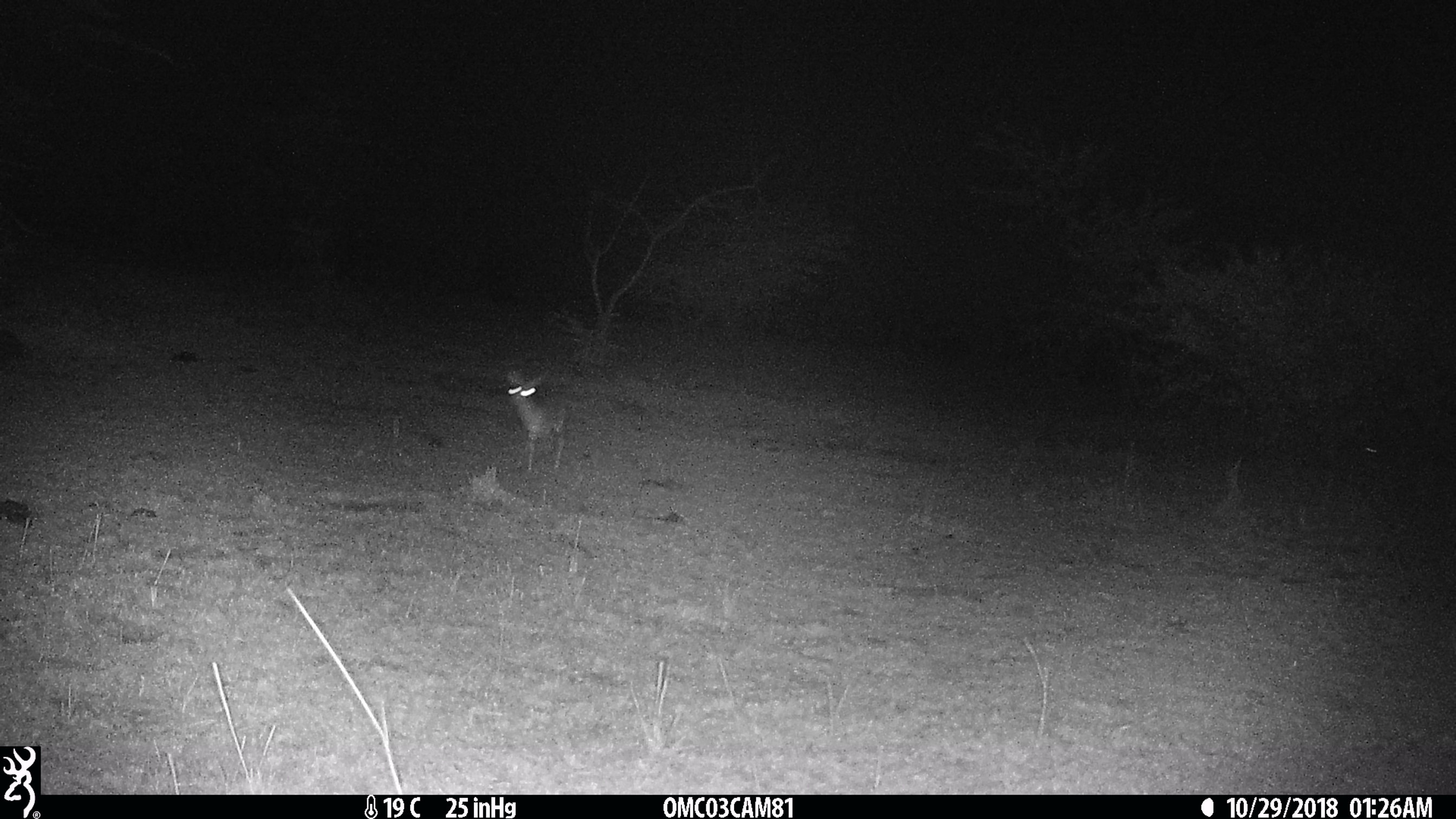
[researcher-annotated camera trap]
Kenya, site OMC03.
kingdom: Animalia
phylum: Chordata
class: Mammalia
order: Artiodactyla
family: Bovidae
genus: Madoqua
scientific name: Madoqua kirkii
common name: kirk's dik-dik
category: dikdik